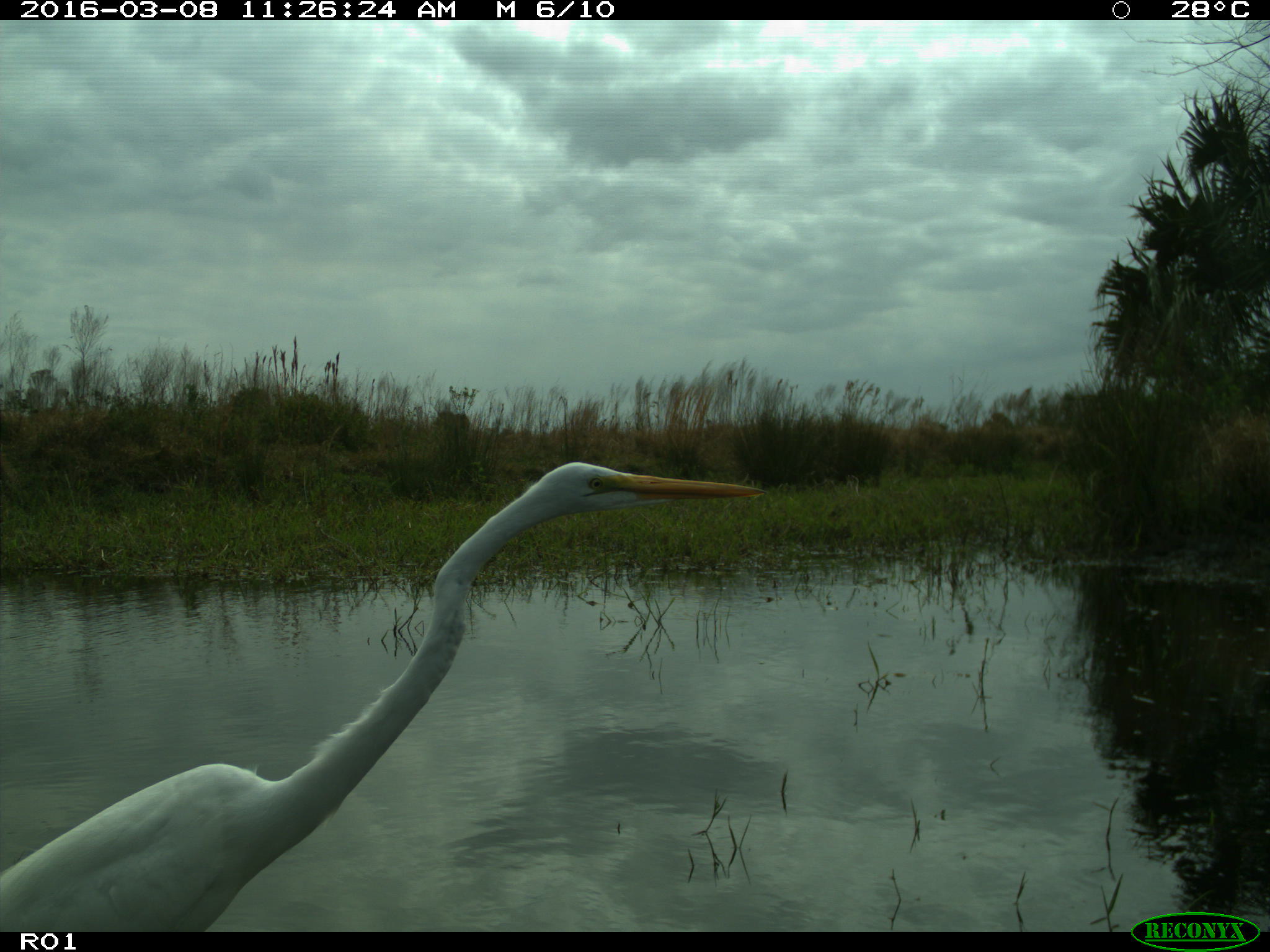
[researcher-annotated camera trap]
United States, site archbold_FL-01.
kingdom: Animalia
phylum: Chordata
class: Aves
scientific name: Aves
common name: birds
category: unidentified bird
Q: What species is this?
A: Unidentified bird (birds) (Aves).